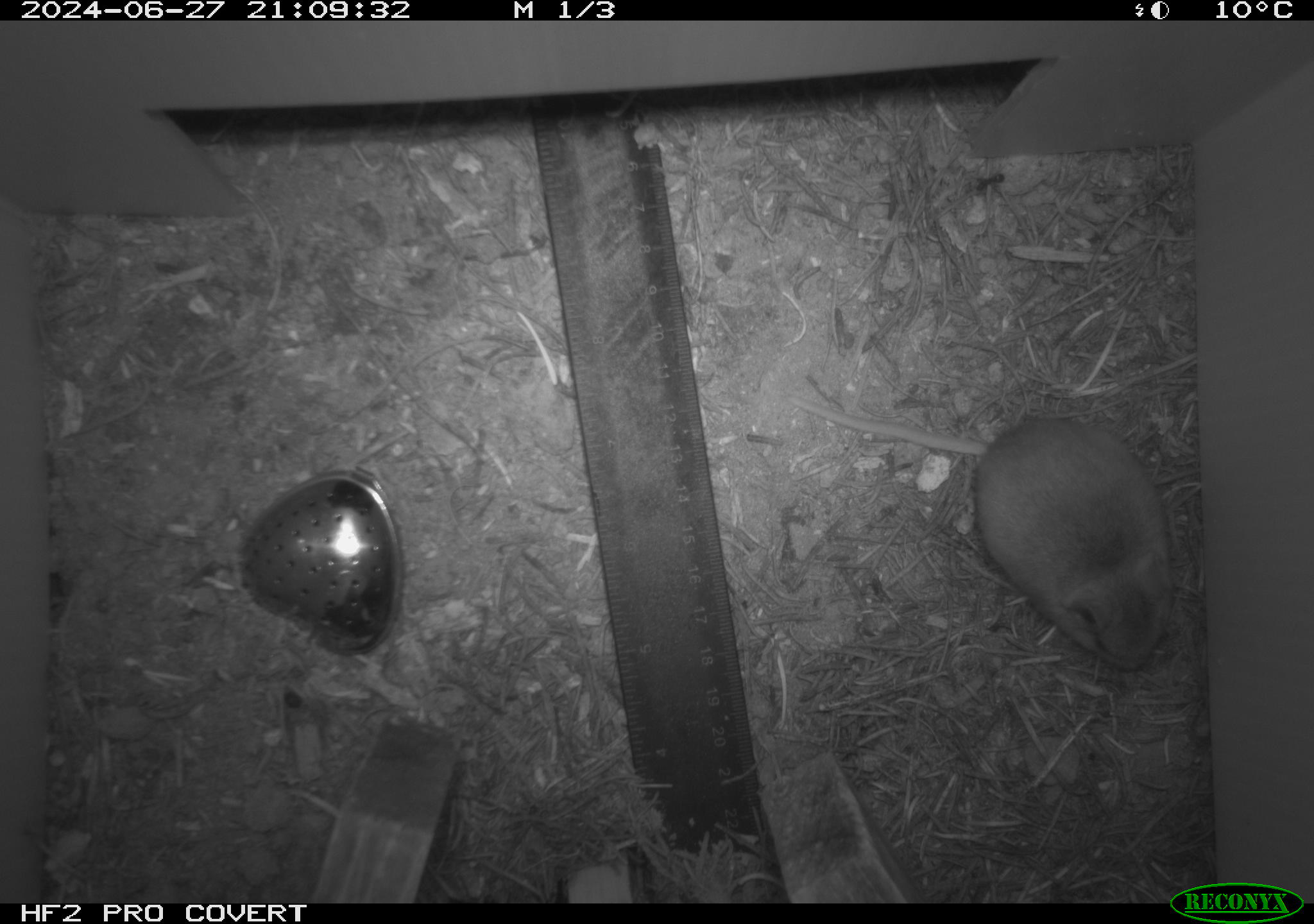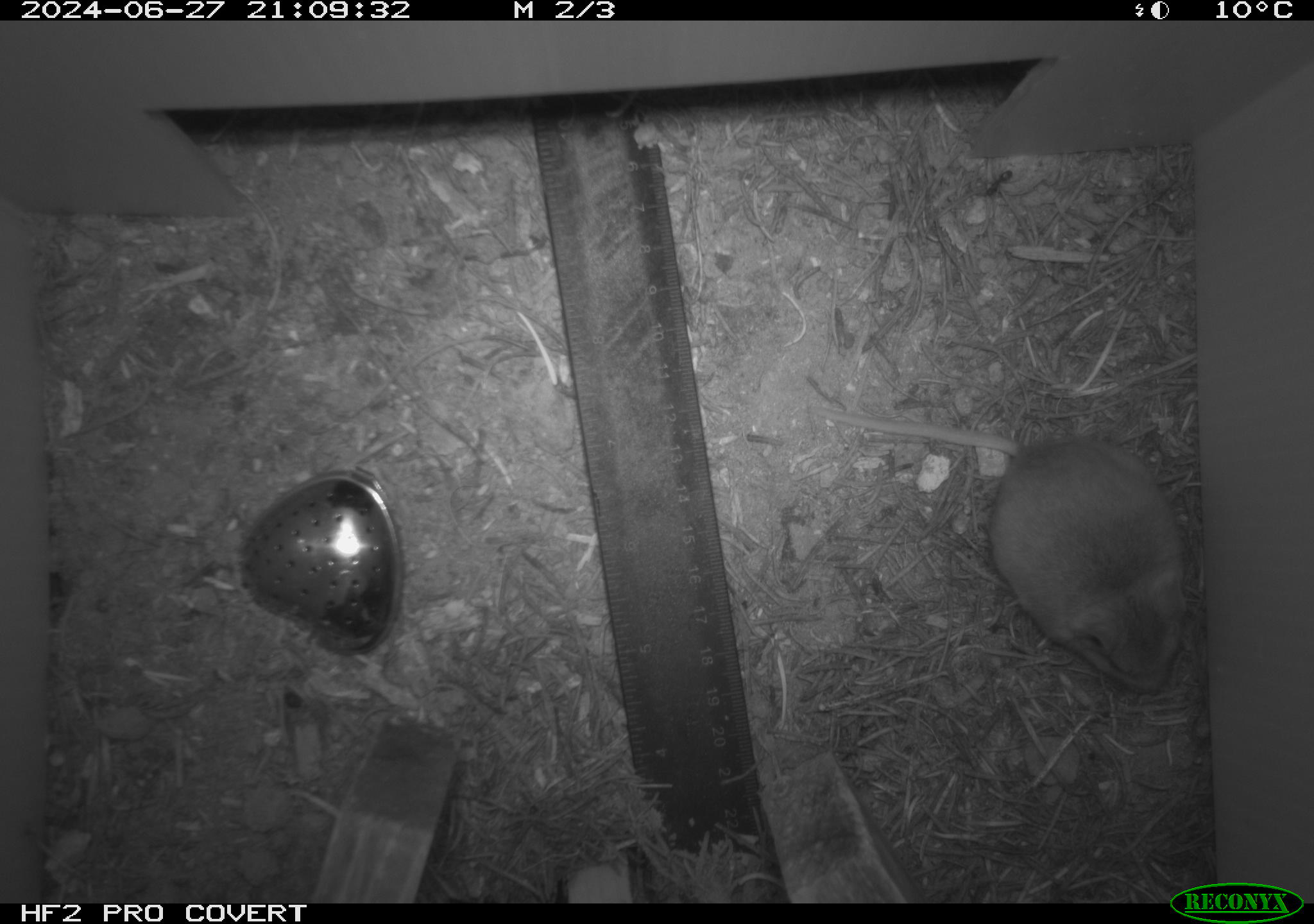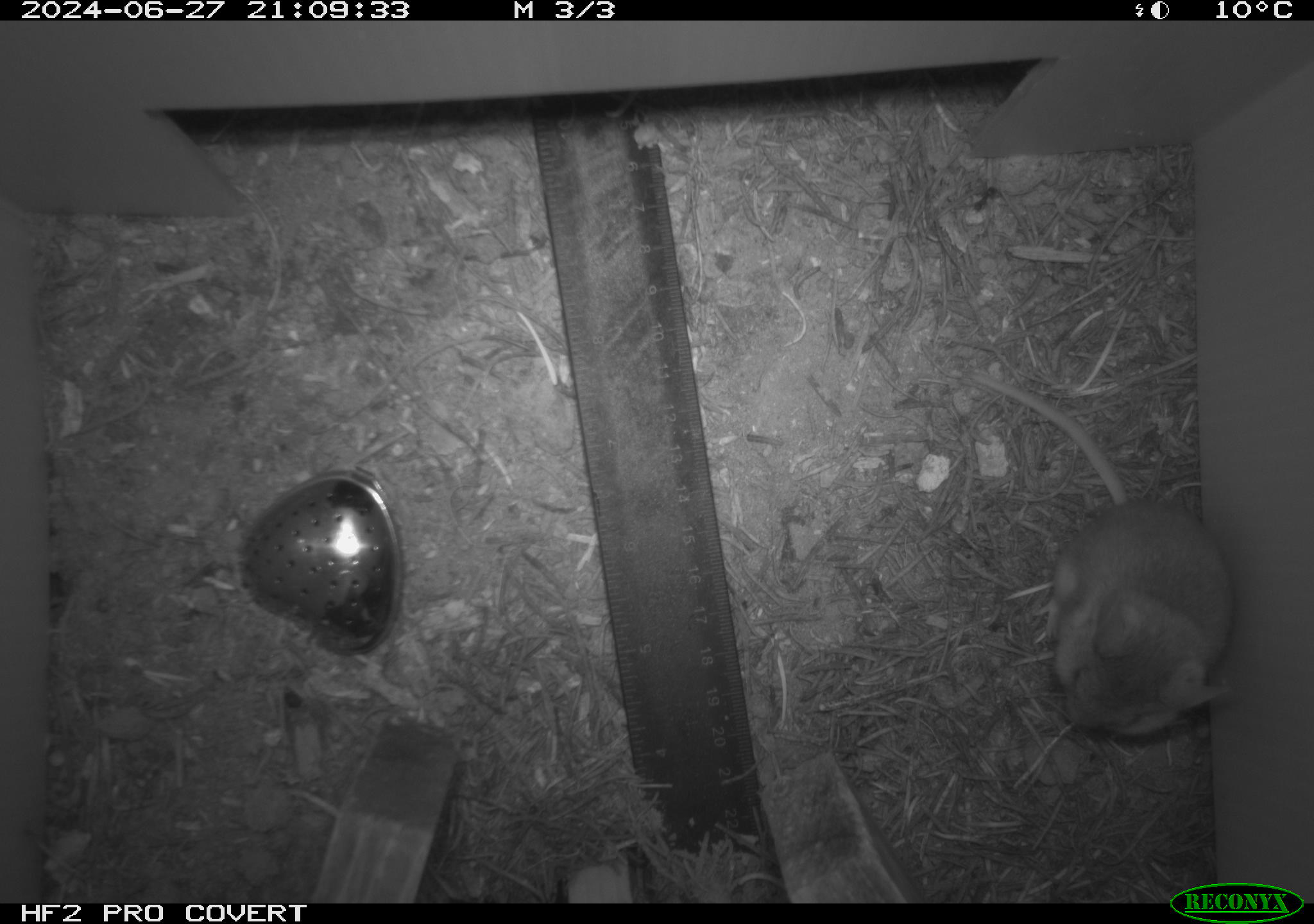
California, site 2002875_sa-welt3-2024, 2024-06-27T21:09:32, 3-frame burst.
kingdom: Animalia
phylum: Chordata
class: Mammalia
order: Rodentia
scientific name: Rodentia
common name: mouse species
Mouse species (Rodentia).